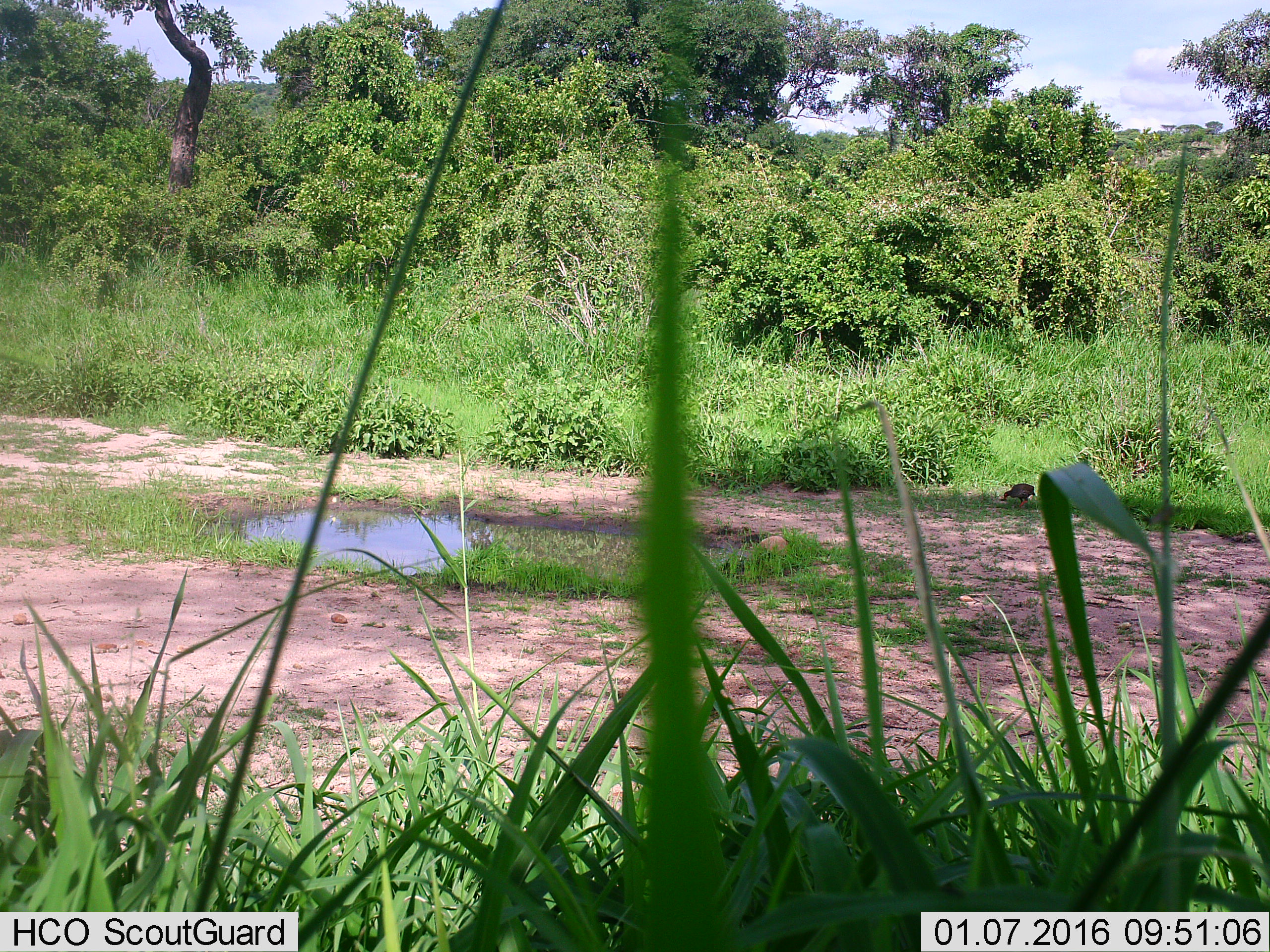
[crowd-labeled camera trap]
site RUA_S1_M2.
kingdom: Animalia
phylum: Chordata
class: Aves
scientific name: Aves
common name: bird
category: birdother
Birdother (bird) (Aves), count 1. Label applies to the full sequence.